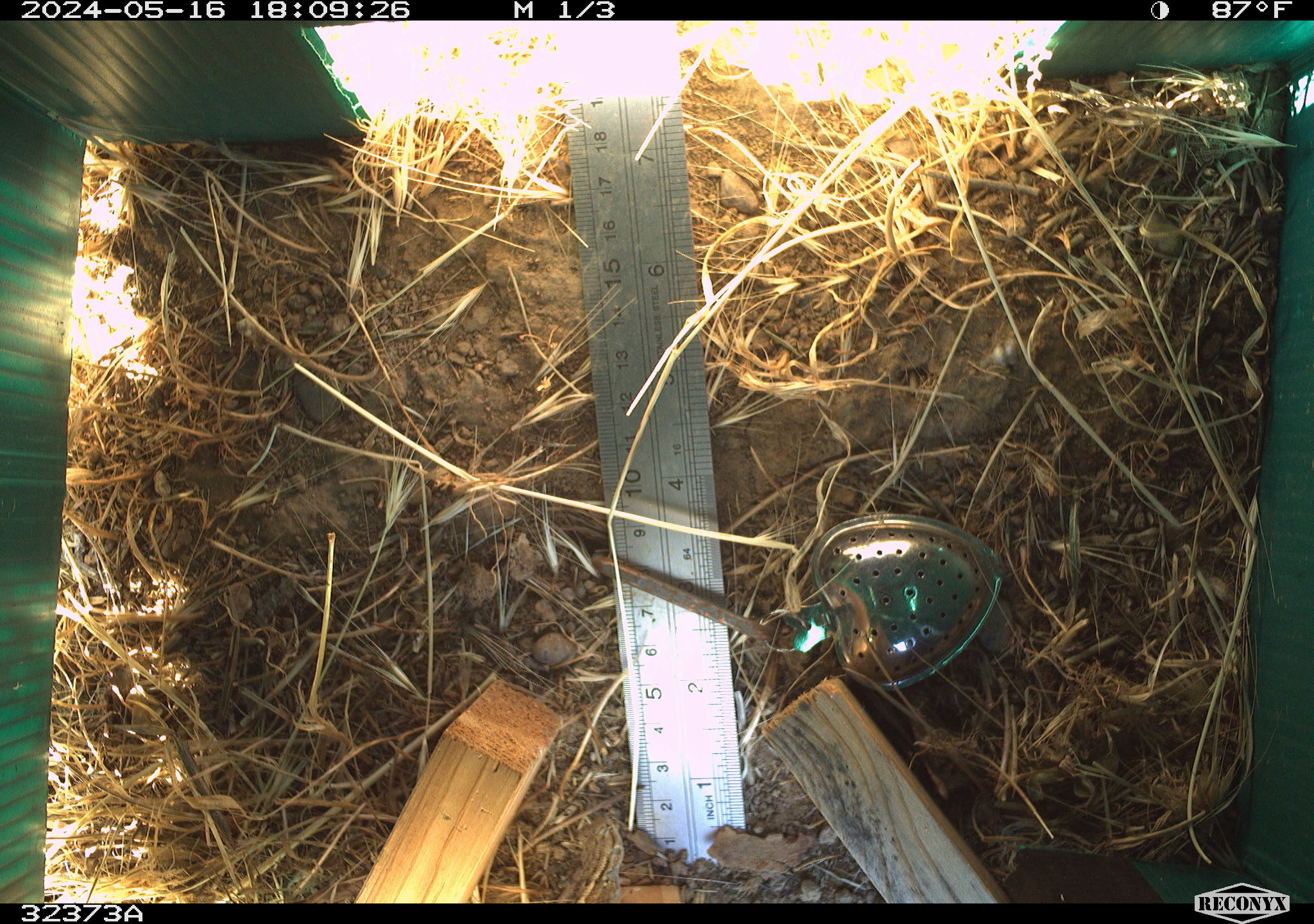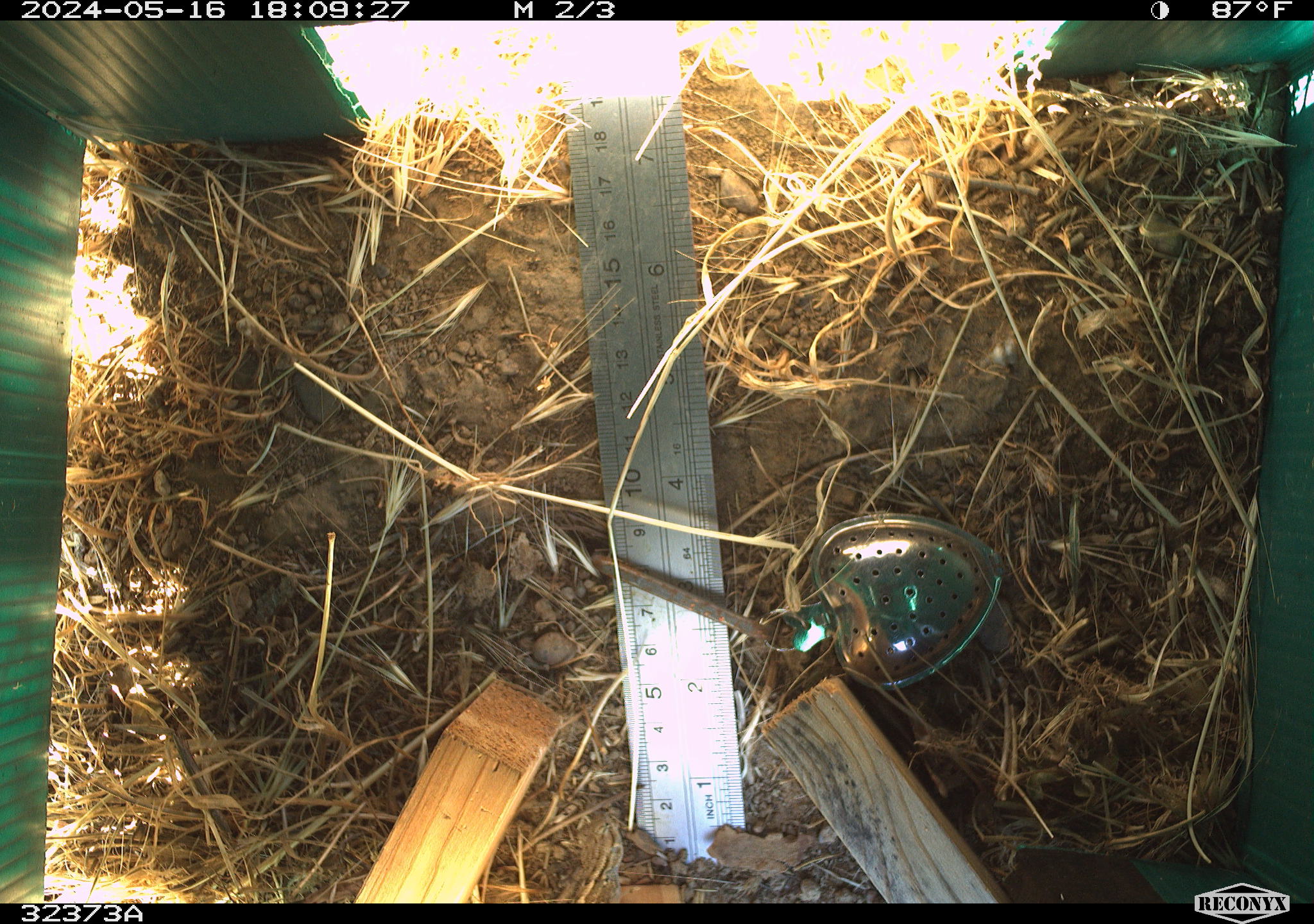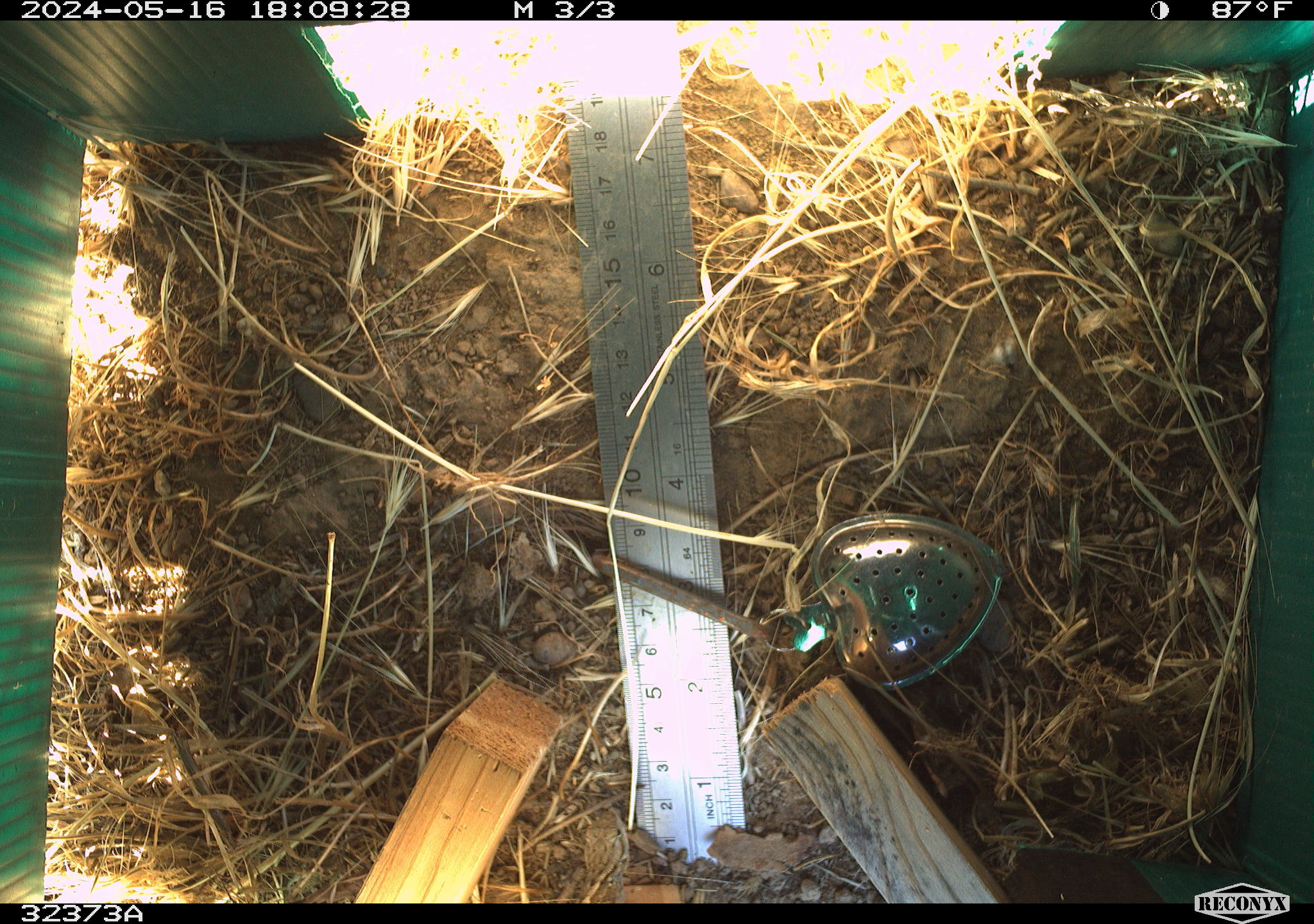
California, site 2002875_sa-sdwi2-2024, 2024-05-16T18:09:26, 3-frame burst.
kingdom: Animalia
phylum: Chordata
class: Reptilia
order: Squamata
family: Phrynosomatidae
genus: Sceloporus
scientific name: Sceloporus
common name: spiny lizards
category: sceloporus species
Sceloporus species (spiny lizards) (Sceloporus).